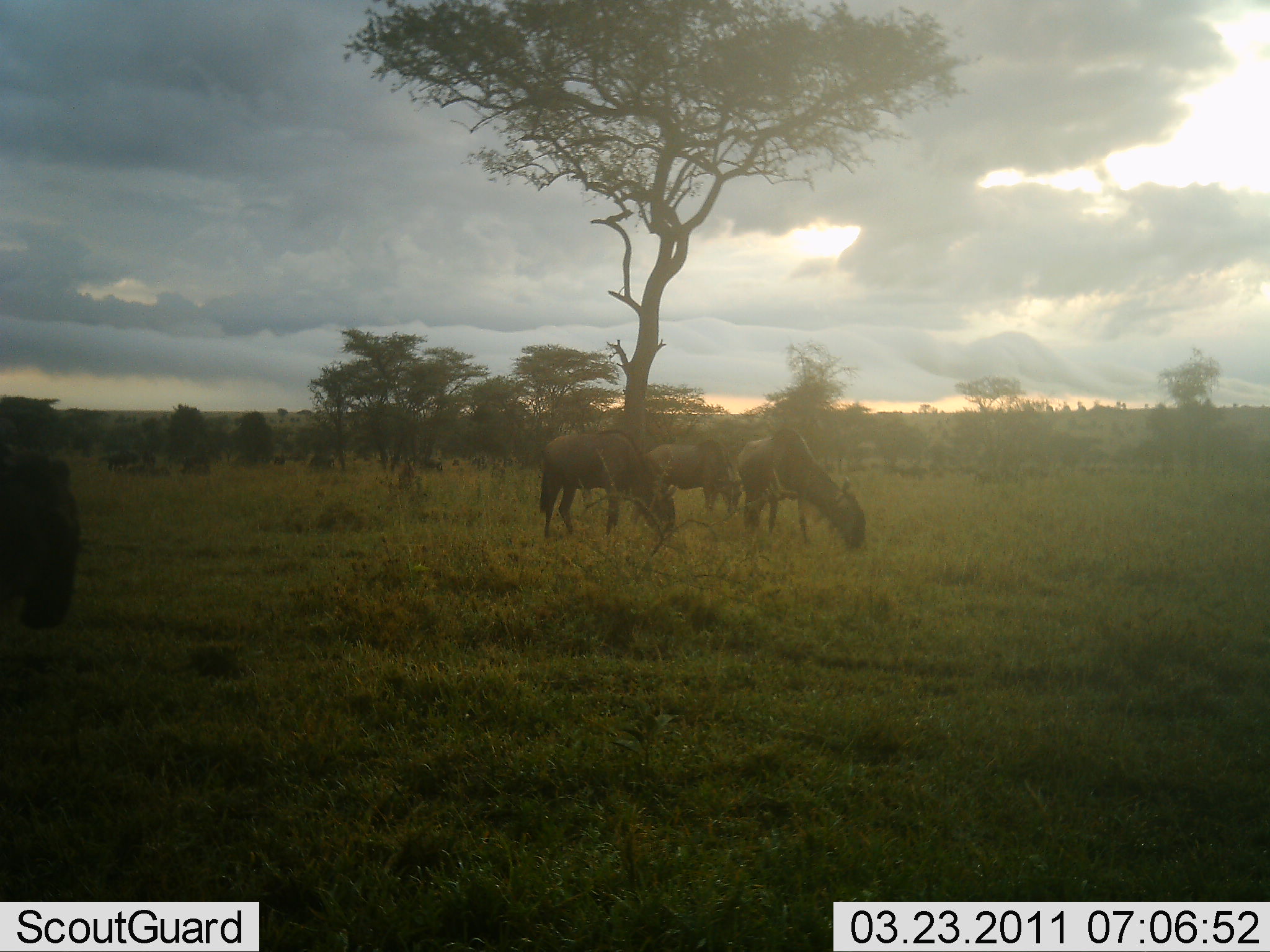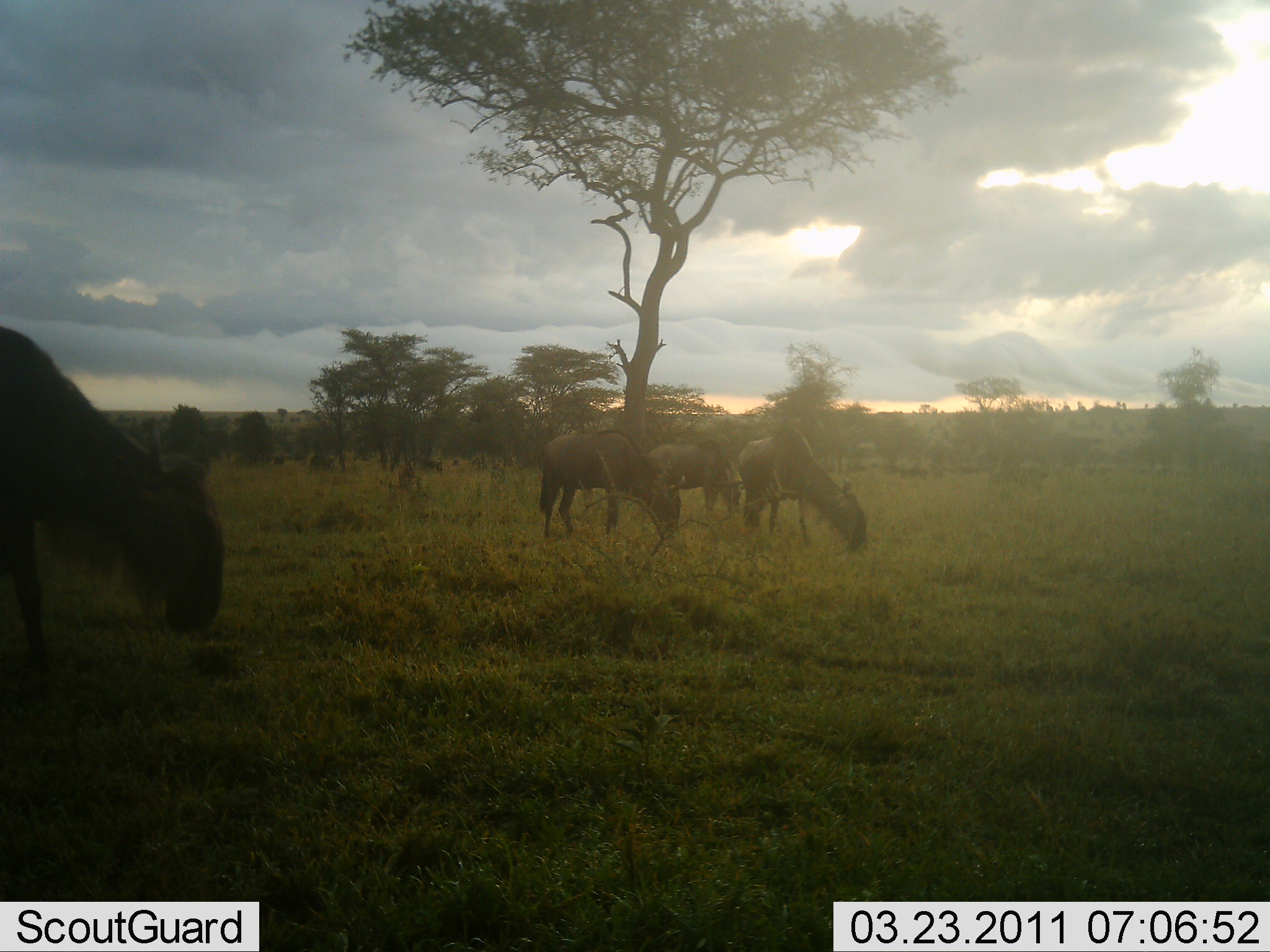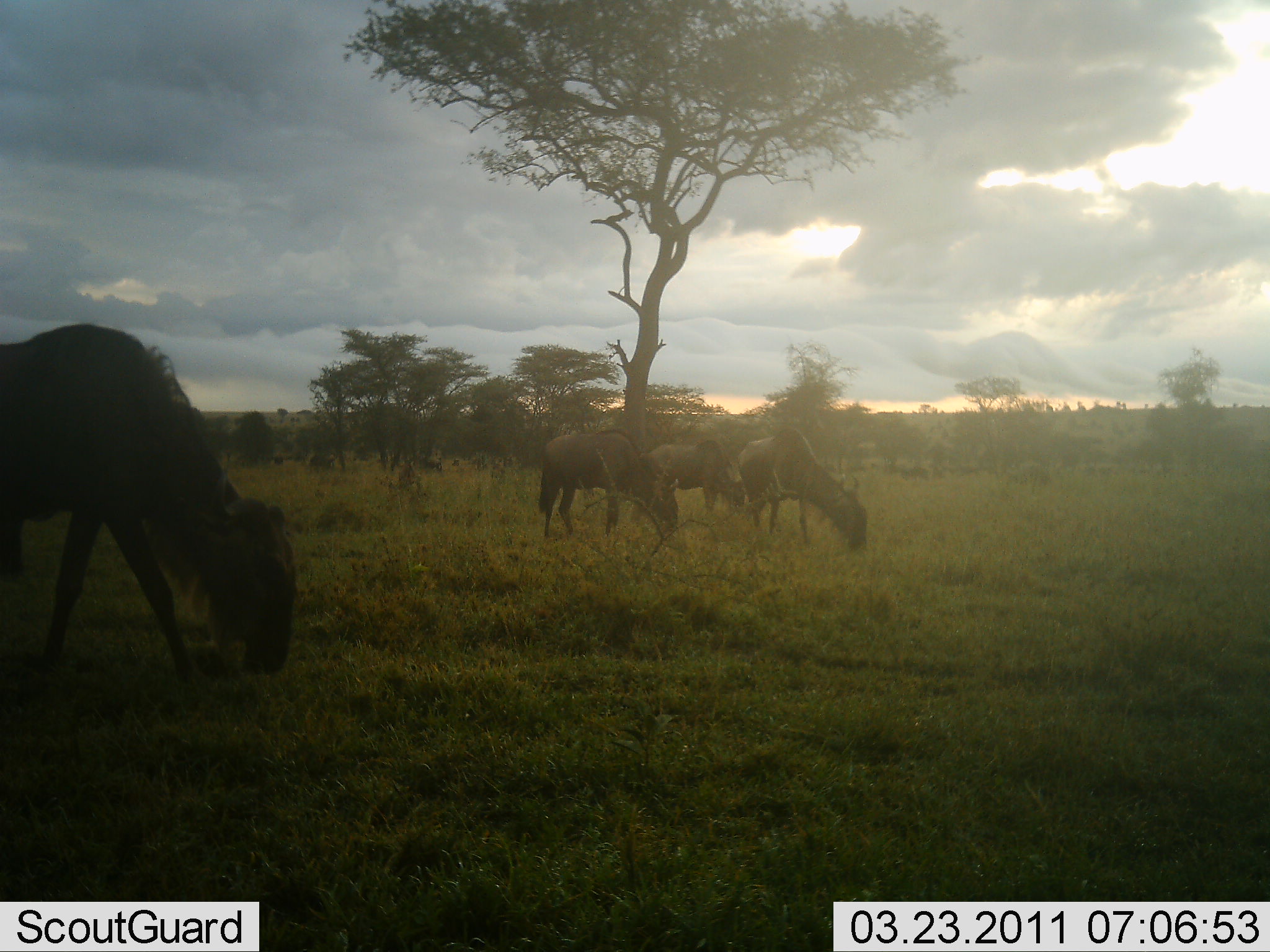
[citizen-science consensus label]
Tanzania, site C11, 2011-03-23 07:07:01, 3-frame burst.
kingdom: Animalia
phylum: Chordata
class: Mammalia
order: Artiodactyla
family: Bovidae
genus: Connochaetes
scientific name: Connochaetes taurinus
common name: blue wildebeest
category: wildebeest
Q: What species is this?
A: Wildebeest (blue wildebeest) (Connochaetes taurinus).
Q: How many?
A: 10.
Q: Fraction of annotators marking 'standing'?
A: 0%.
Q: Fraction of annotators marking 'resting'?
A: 0%.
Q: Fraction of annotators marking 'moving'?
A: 22%.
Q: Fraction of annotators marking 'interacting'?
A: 0%.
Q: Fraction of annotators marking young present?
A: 0%.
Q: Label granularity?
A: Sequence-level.